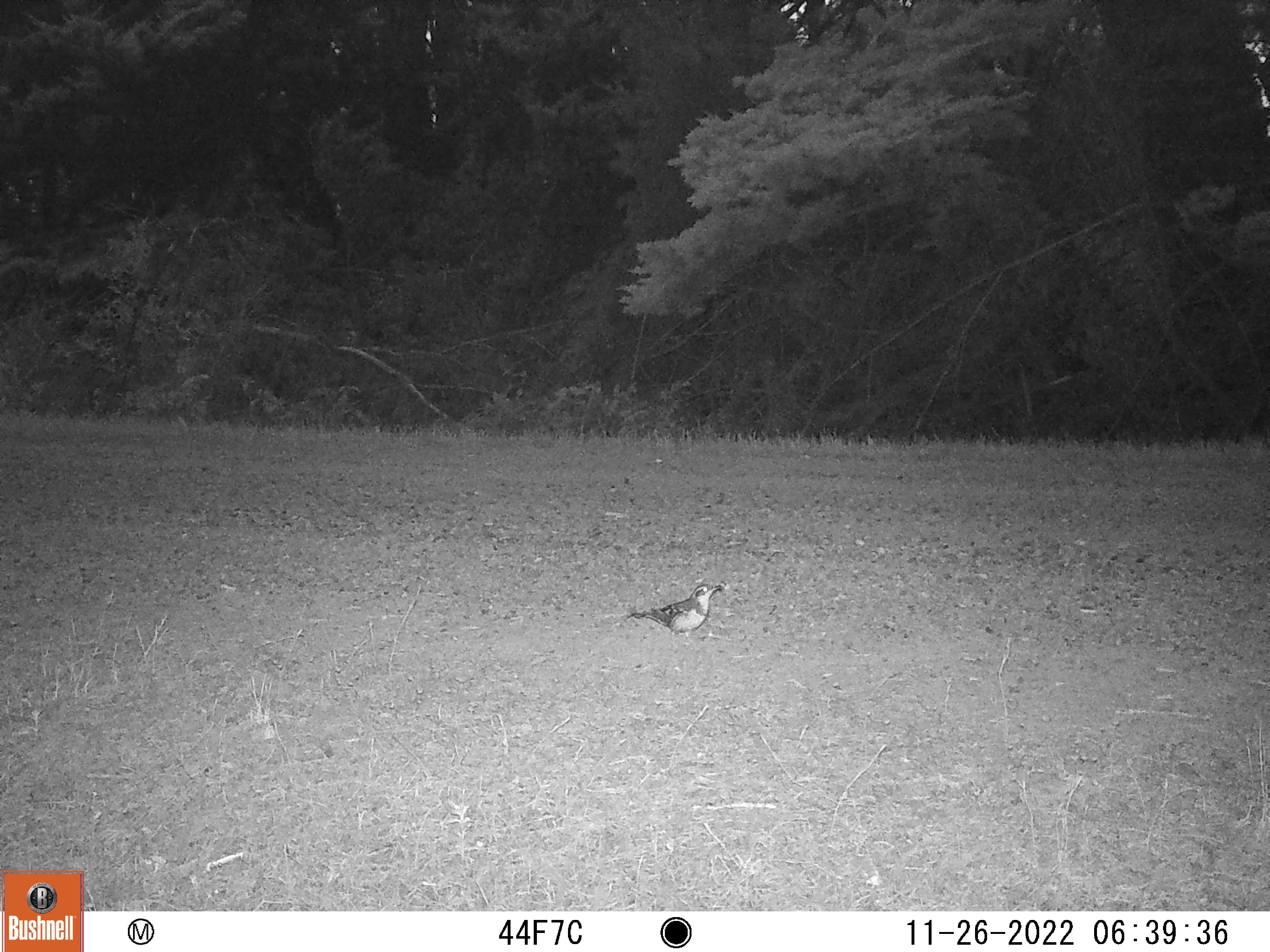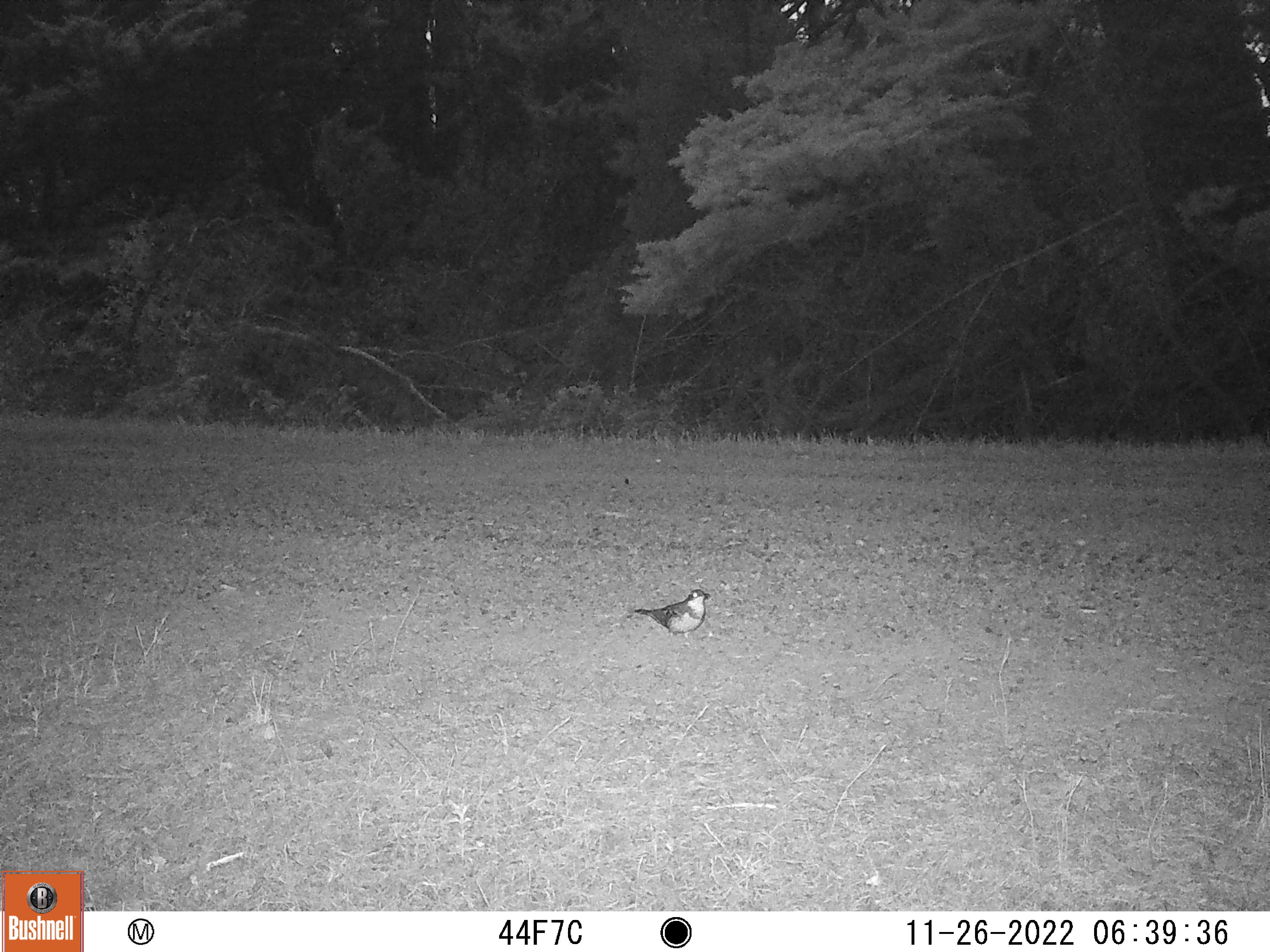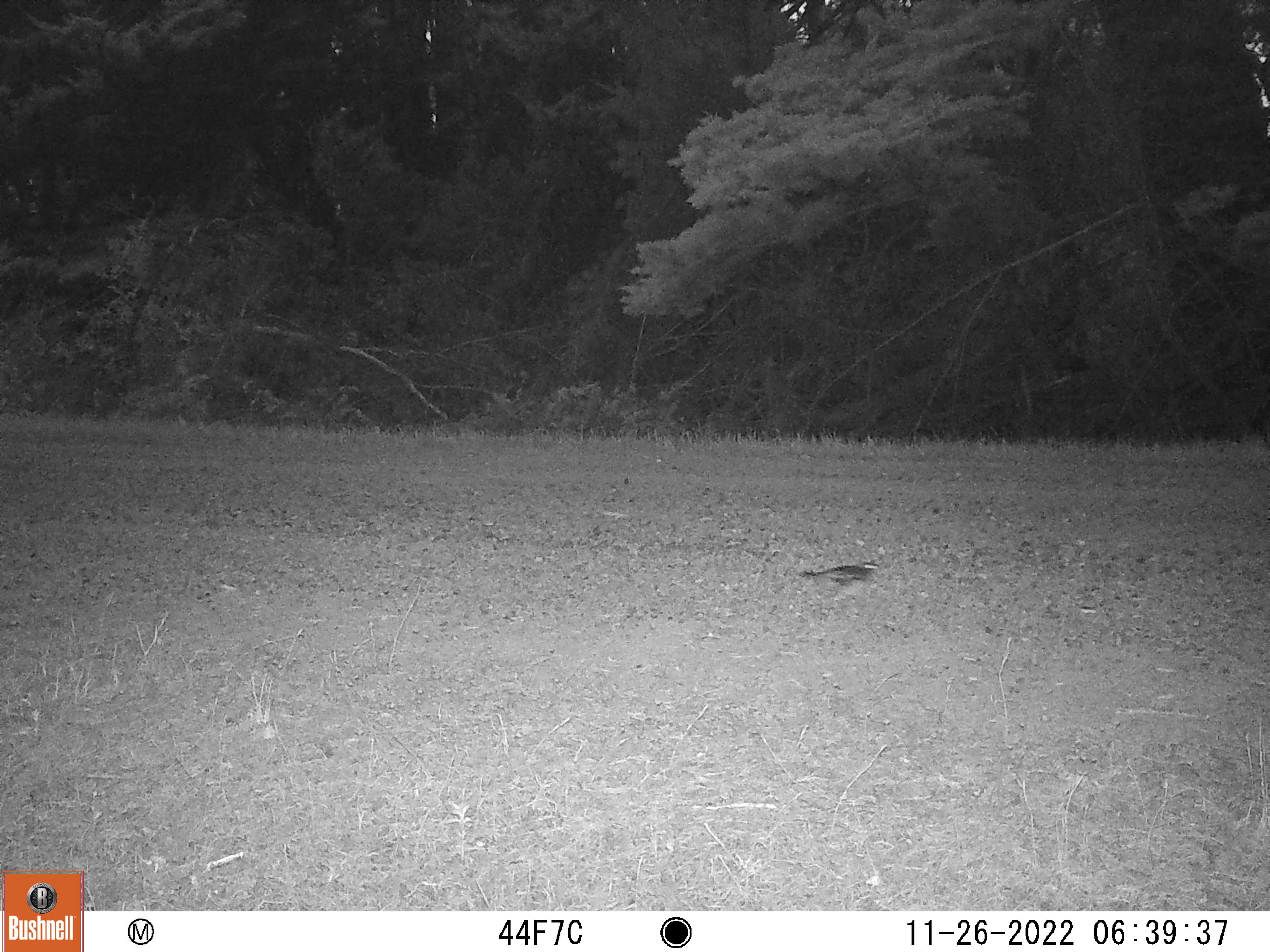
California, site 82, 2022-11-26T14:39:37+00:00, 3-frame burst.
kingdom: Animalia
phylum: Chordata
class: Aves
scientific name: Aves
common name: bird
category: unknown bird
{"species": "unknown bird (bird) (Aves)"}